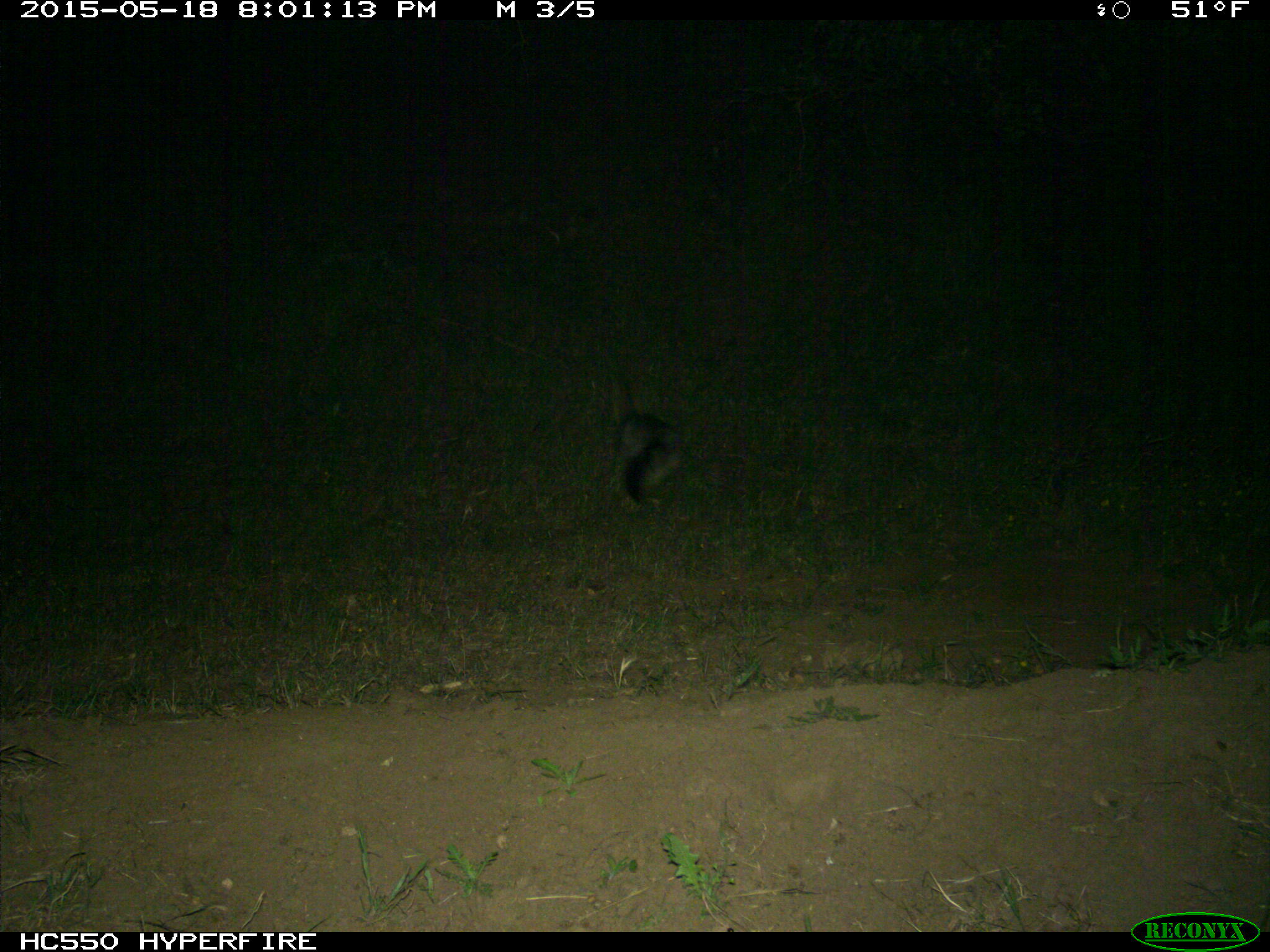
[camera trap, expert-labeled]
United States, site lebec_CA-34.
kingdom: Animalia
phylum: Chordata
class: Mammalia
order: Carnivora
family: Canidae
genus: Urocyon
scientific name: Urocyon cinereoargenteus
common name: gray fox